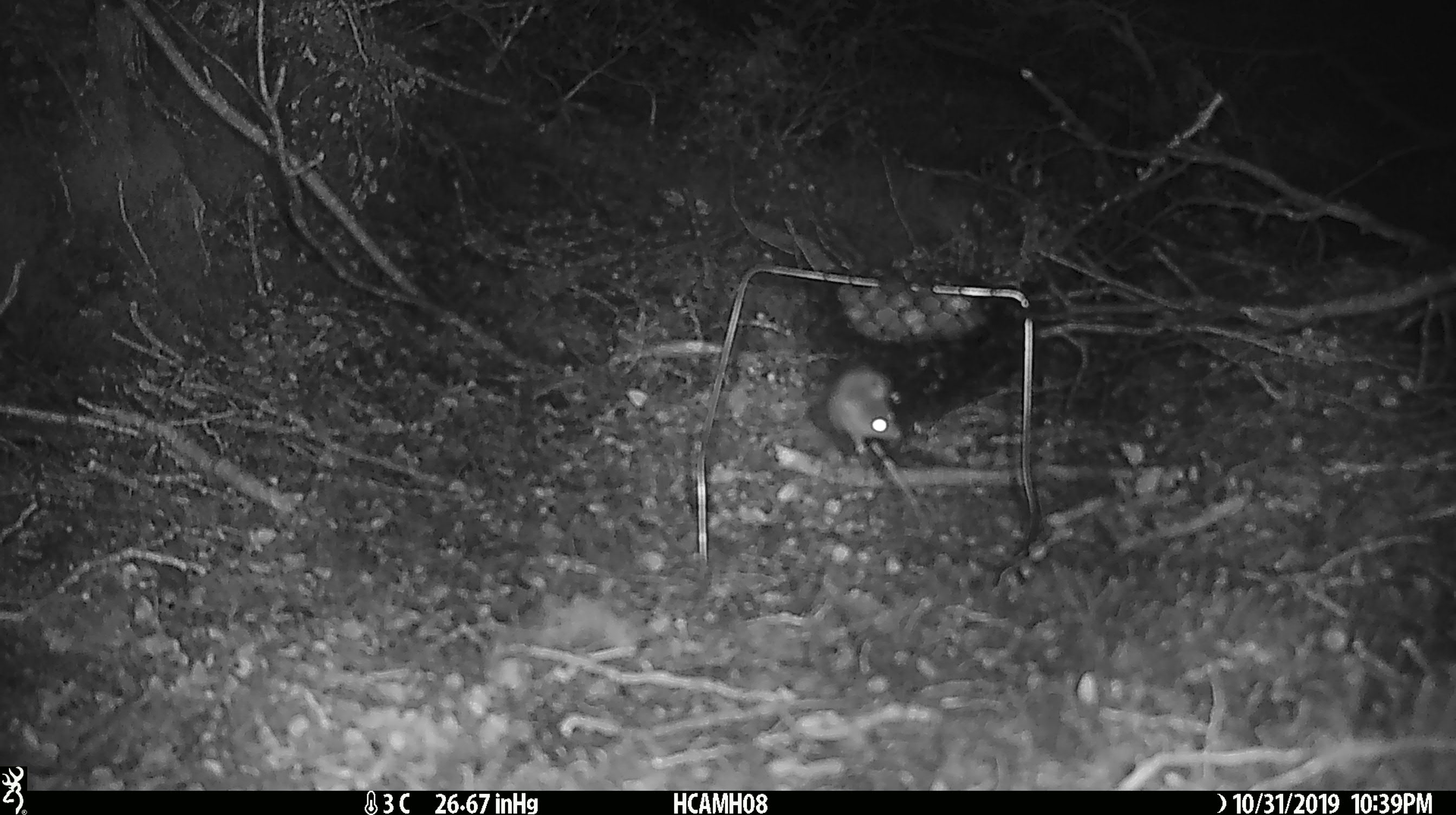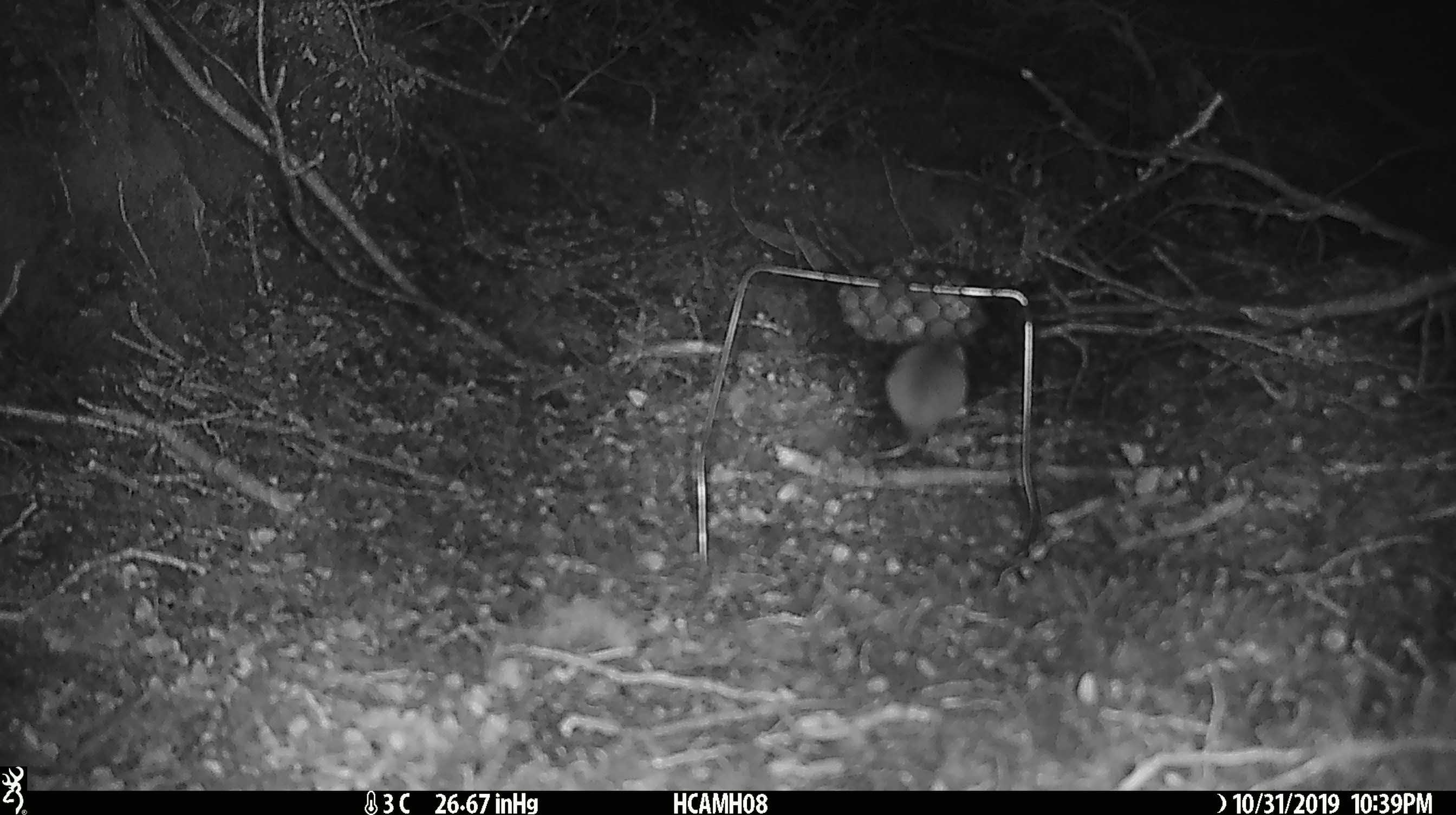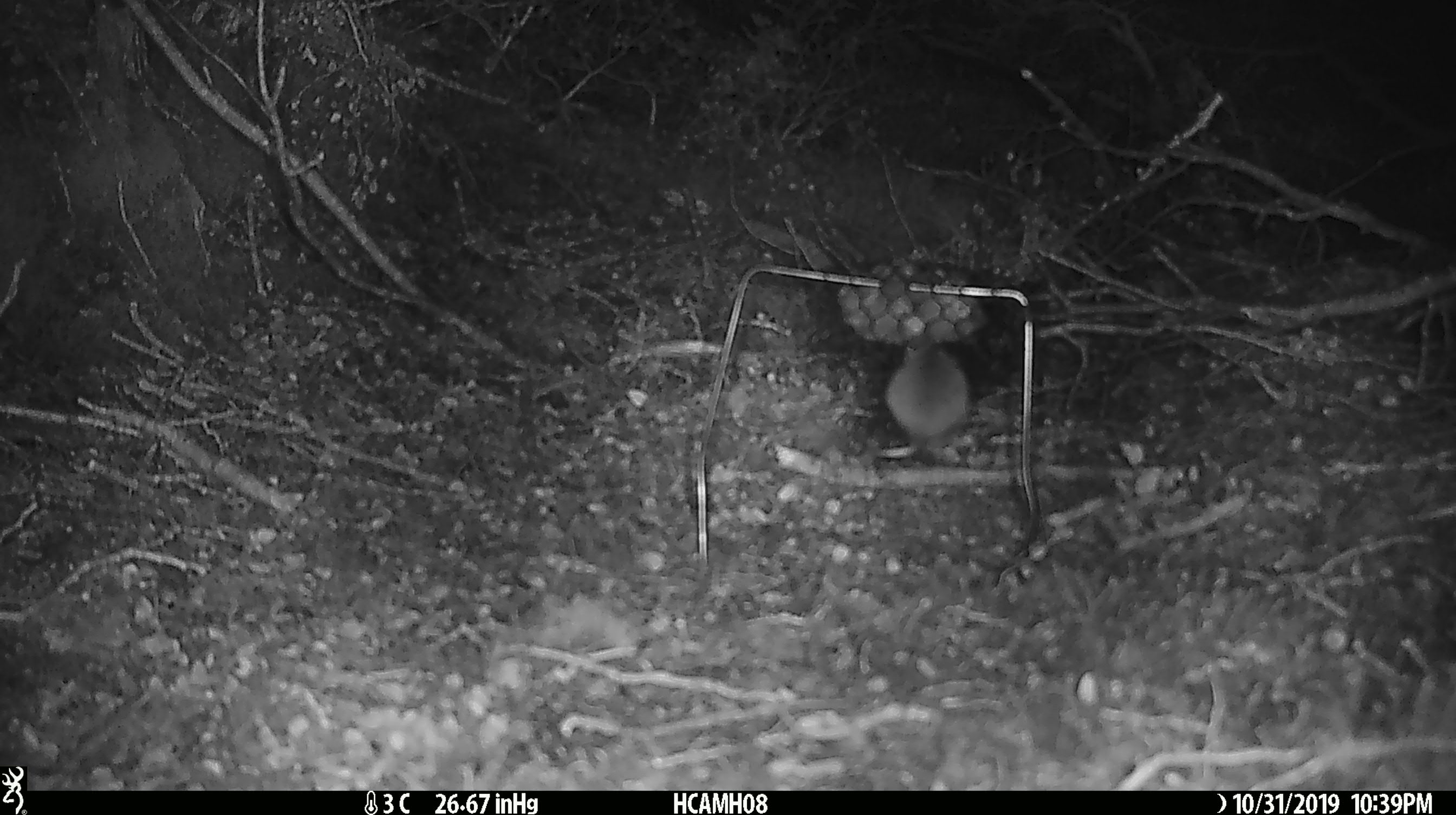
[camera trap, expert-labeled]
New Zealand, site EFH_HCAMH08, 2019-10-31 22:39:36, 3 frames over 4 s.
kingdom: Animalia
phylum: Chordata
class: Mammalia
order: Rodentia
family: Muridae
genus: Mus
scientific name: Mus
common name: mouse